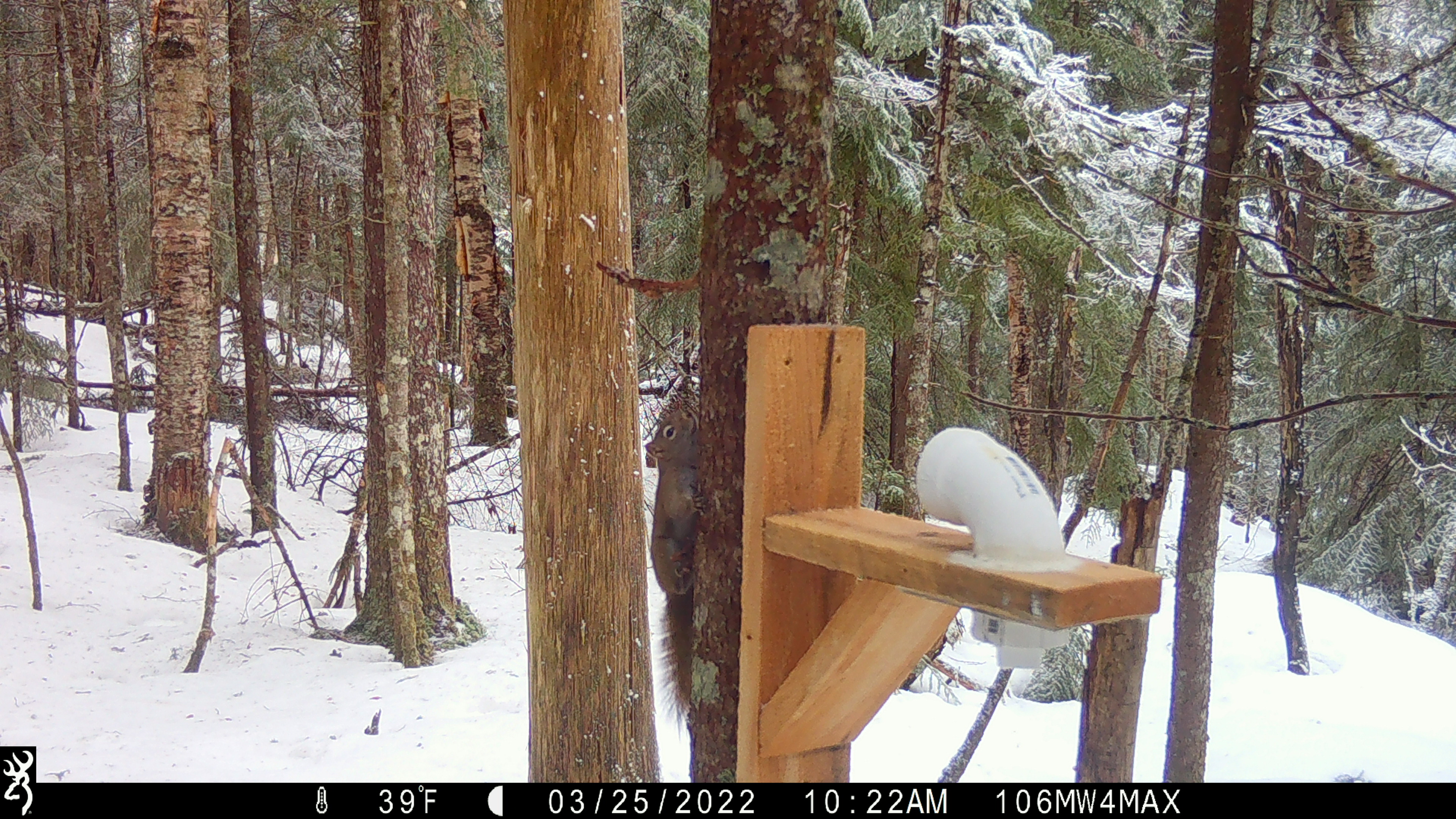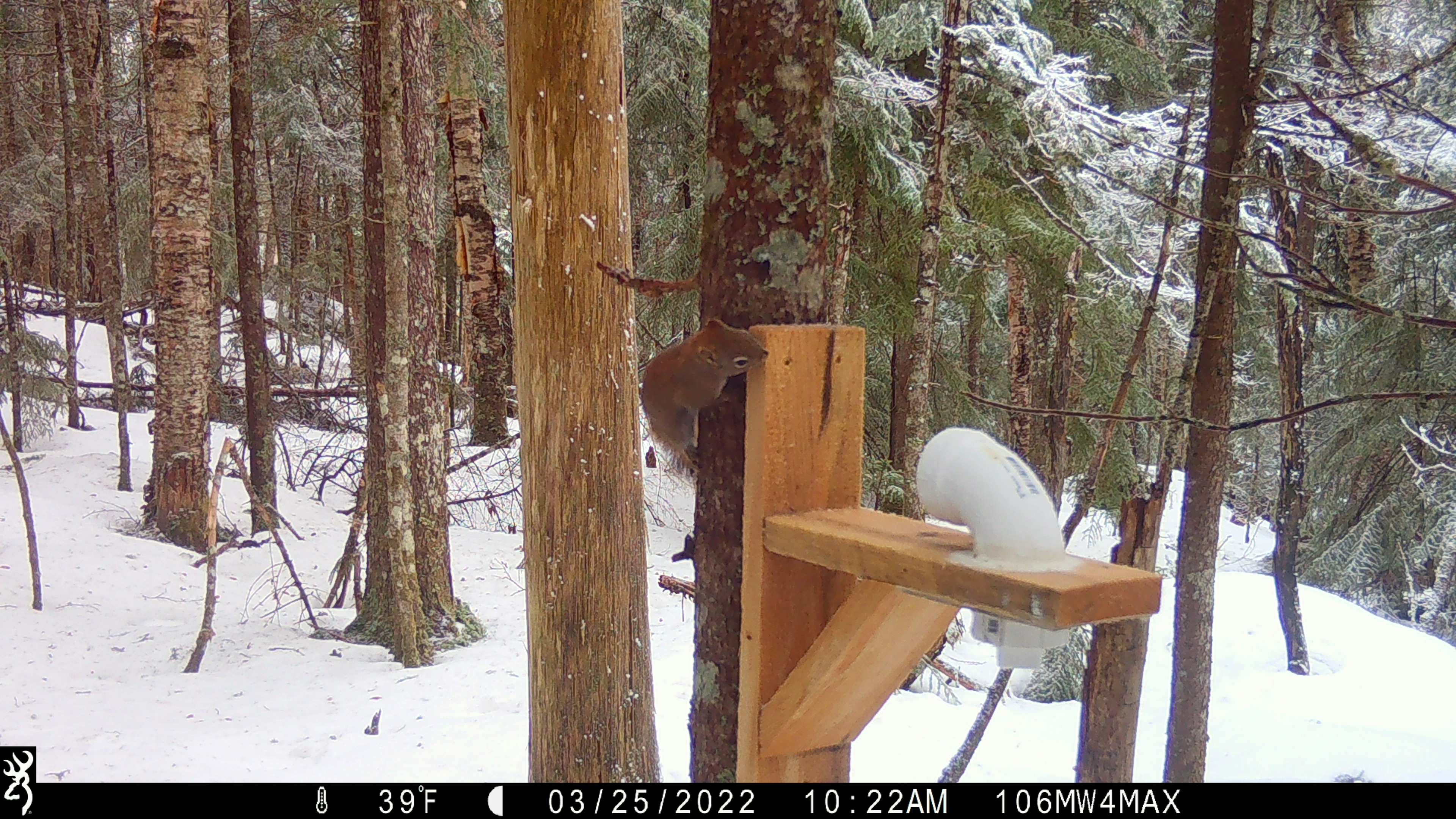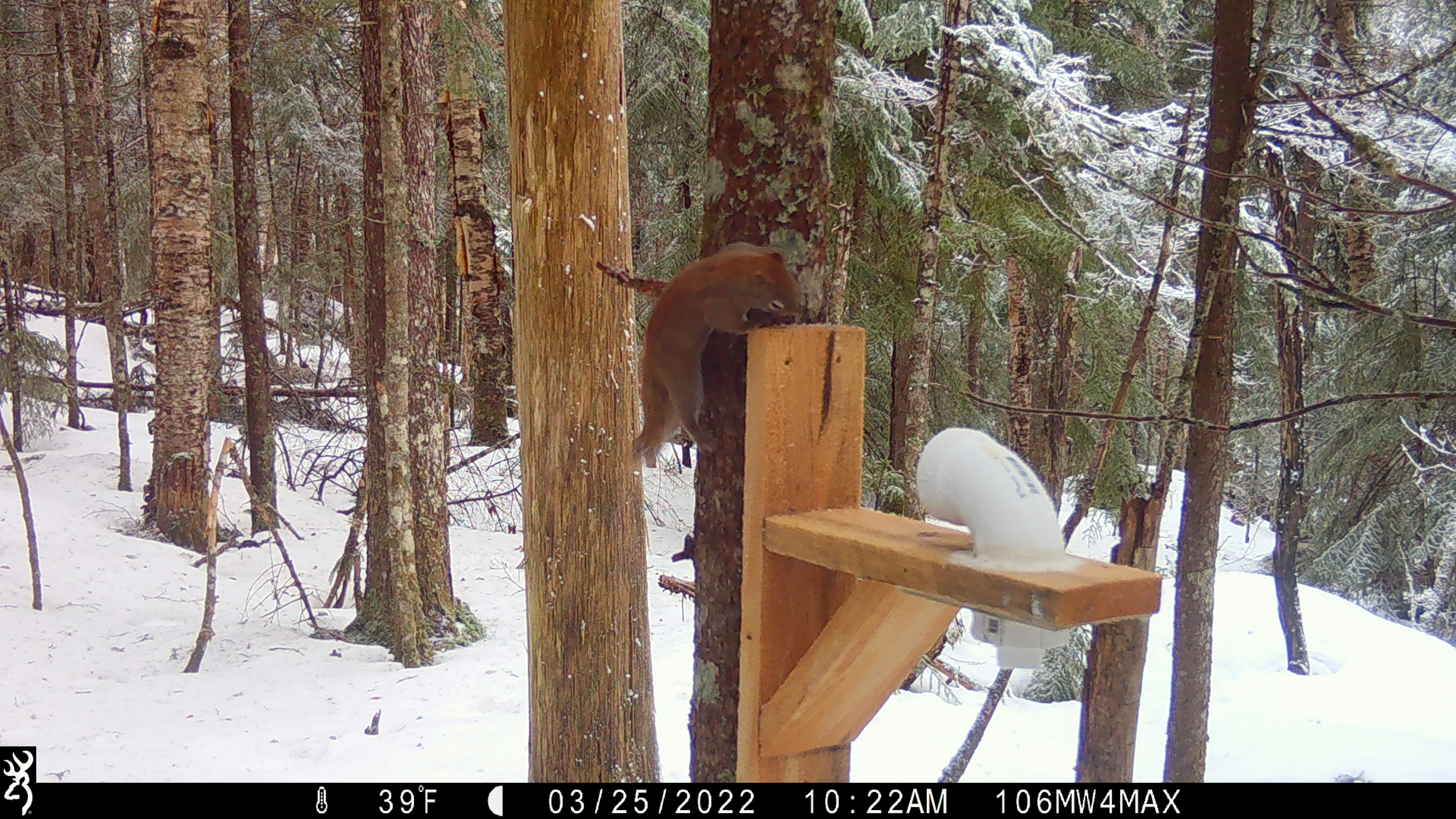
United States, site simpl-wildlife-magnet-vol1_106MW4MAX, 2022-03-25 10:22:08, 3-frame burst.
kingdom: Animalia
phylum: Chordata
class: Mammalia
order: Rodentia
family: Sciuridae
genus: Tamiasciurus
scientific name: Tamiasciurus hudsonicus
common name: red squirrel